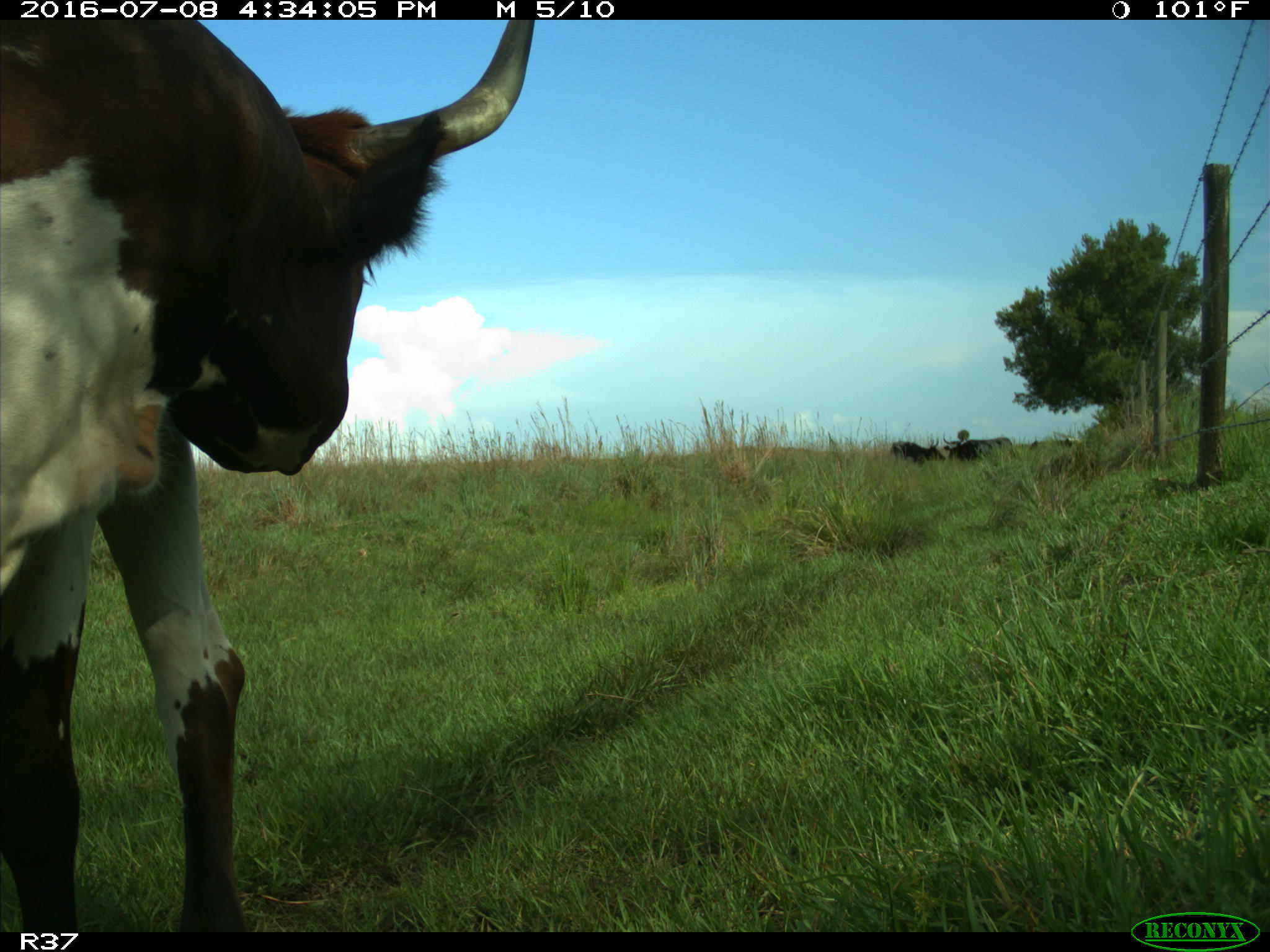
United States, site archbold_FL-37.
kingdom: Animalia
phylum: Chordata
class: Mammalia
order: Artiodactyla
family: Bovidae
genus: Bos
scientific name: Bos taurus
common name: domestic cow